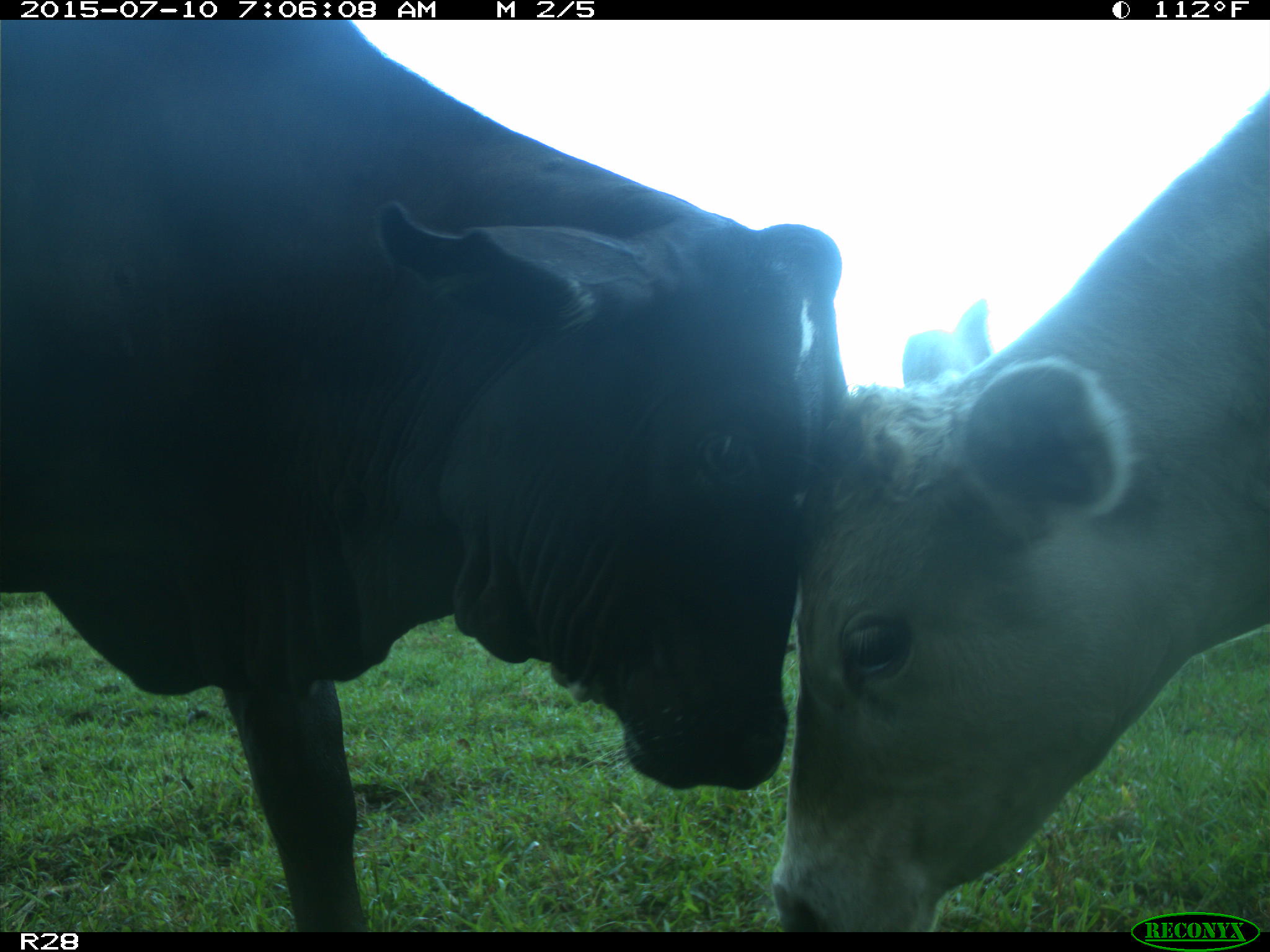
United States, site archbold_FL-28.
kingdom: Animalia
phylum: Chordata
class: Mammalia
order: Artiodactyla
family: Bovidae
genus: Bos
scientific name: Bos taurus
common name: domestic cow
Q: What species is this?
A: Bos taurus (domestic cow).